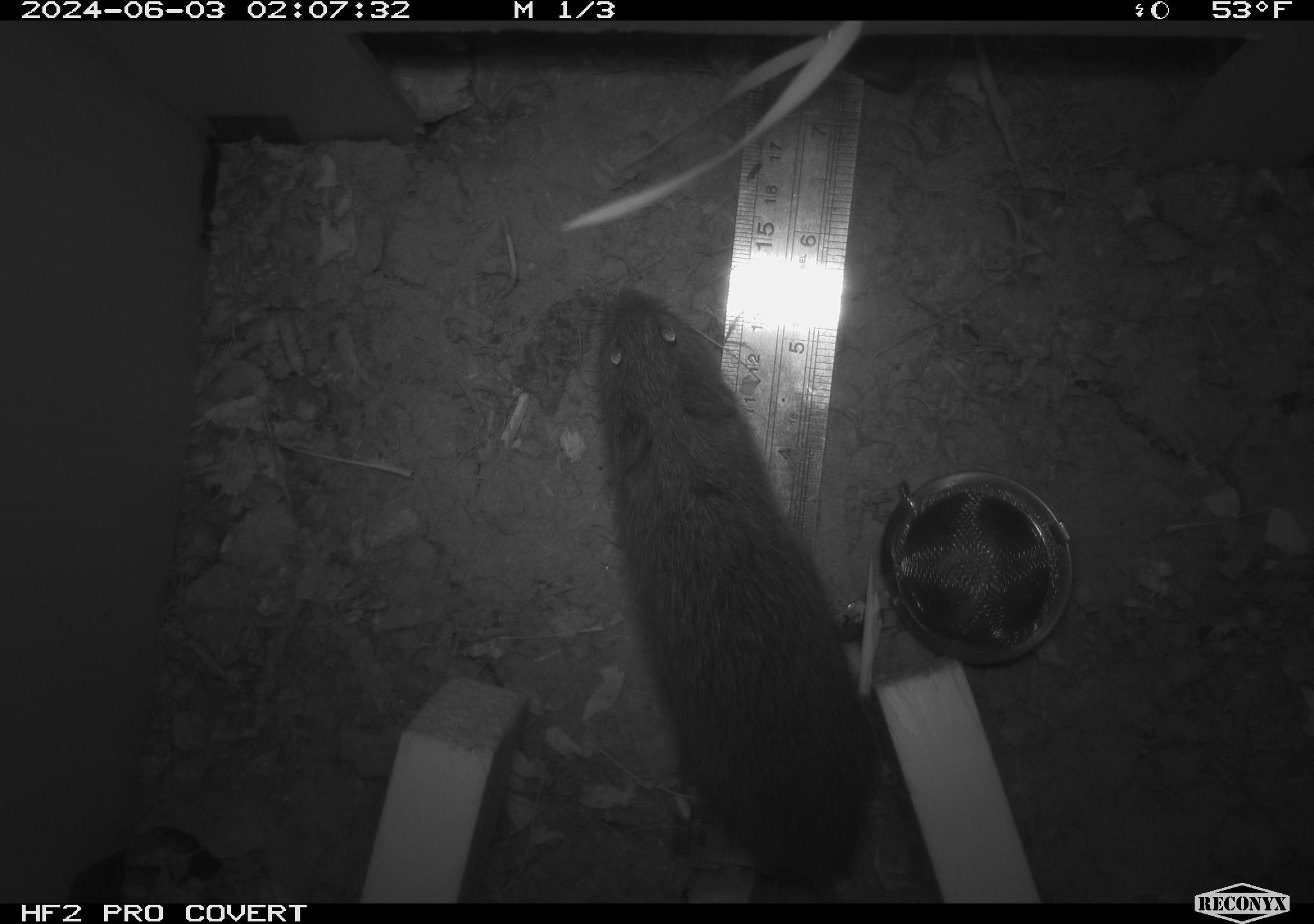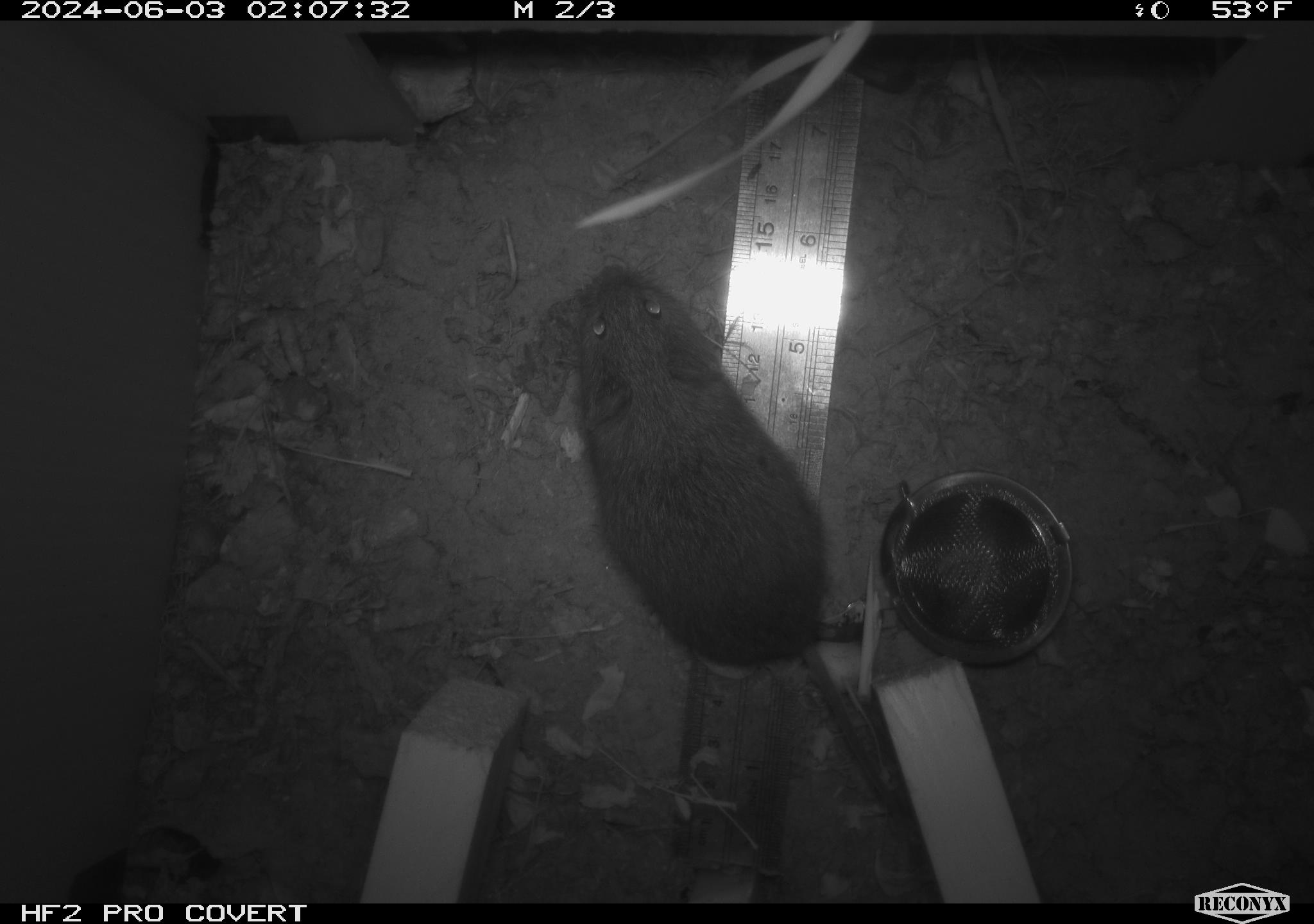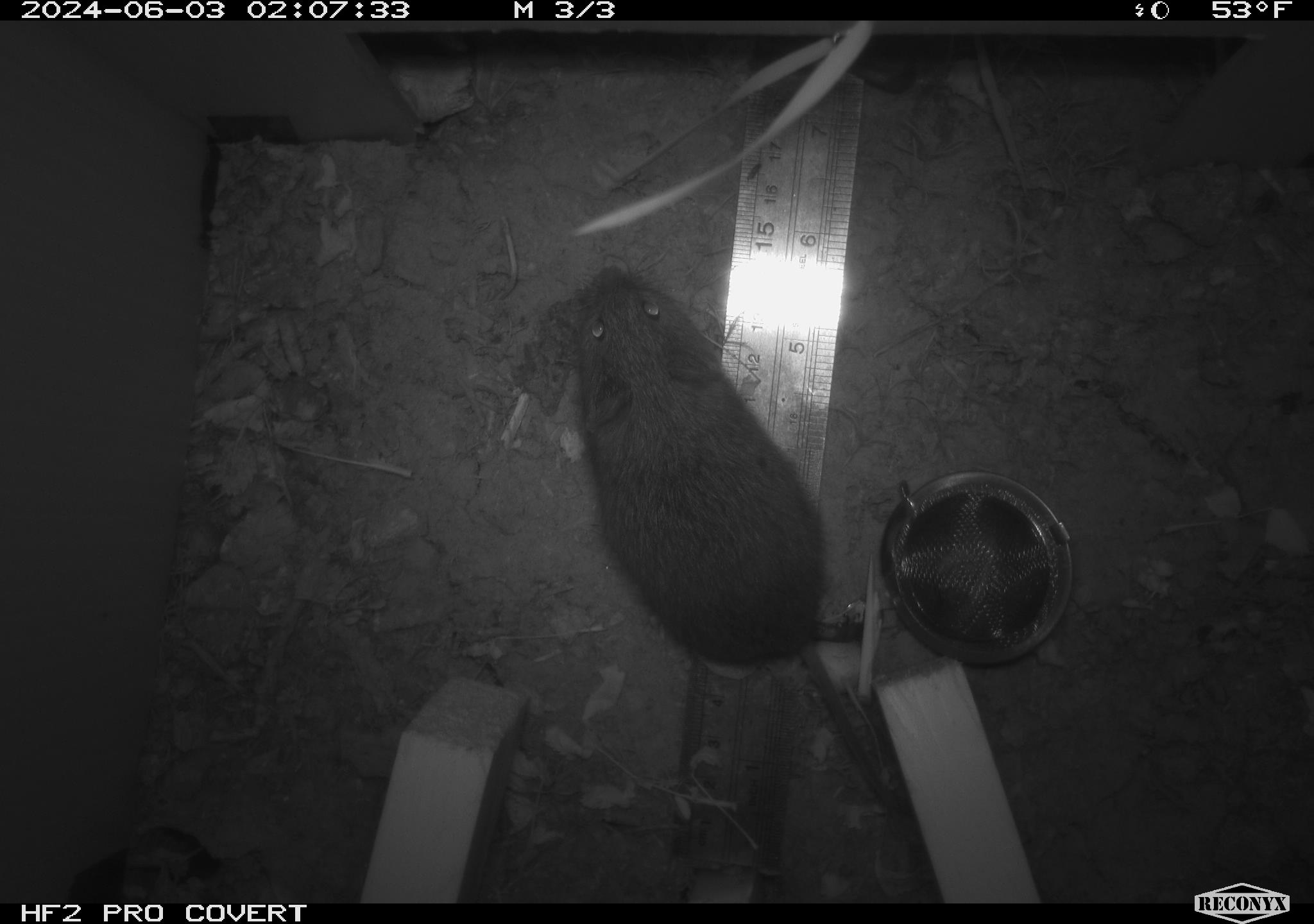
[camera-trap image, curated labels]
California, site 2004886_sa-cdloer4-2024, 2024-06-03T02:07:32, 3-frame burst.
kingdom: Animalia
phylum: Chordata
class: Mammalia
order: Rodentia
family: Cricetidae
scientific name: Arvicolinae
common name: voles, lemmings, and muskrats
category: arvicolinae subfamily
Arvicolinae subfamily (voles, lemmings, and muskrats) (Arvicolinae).